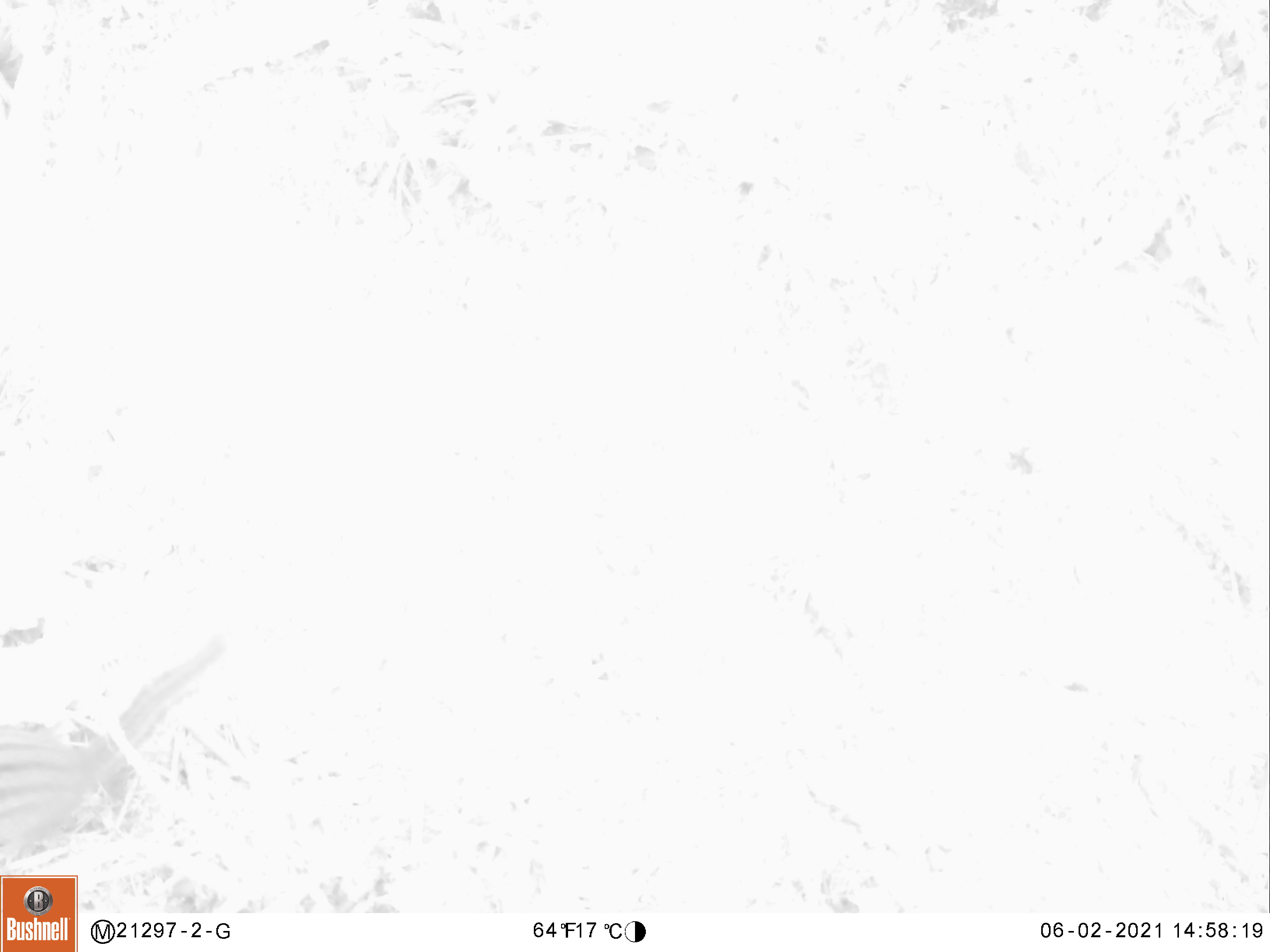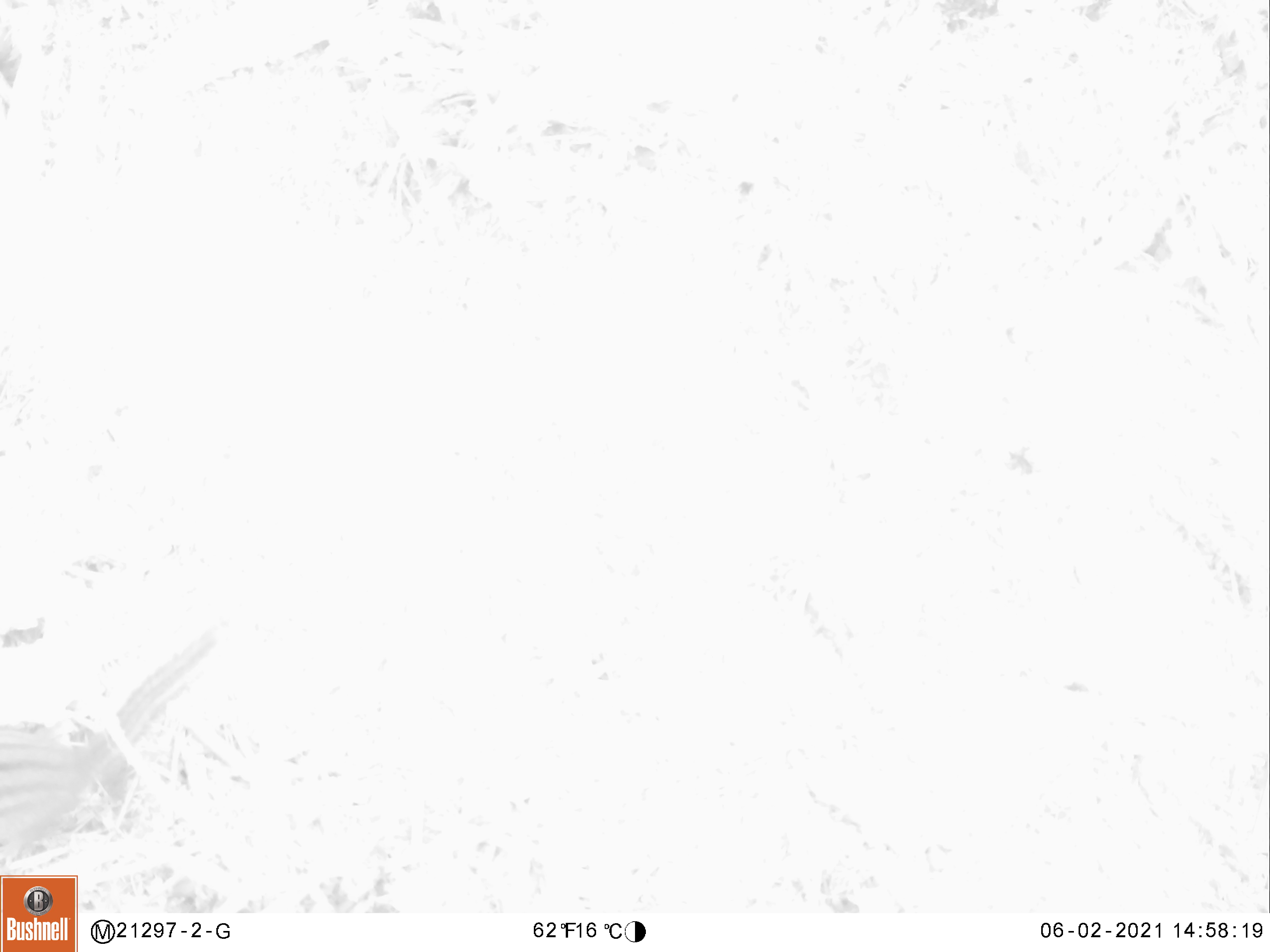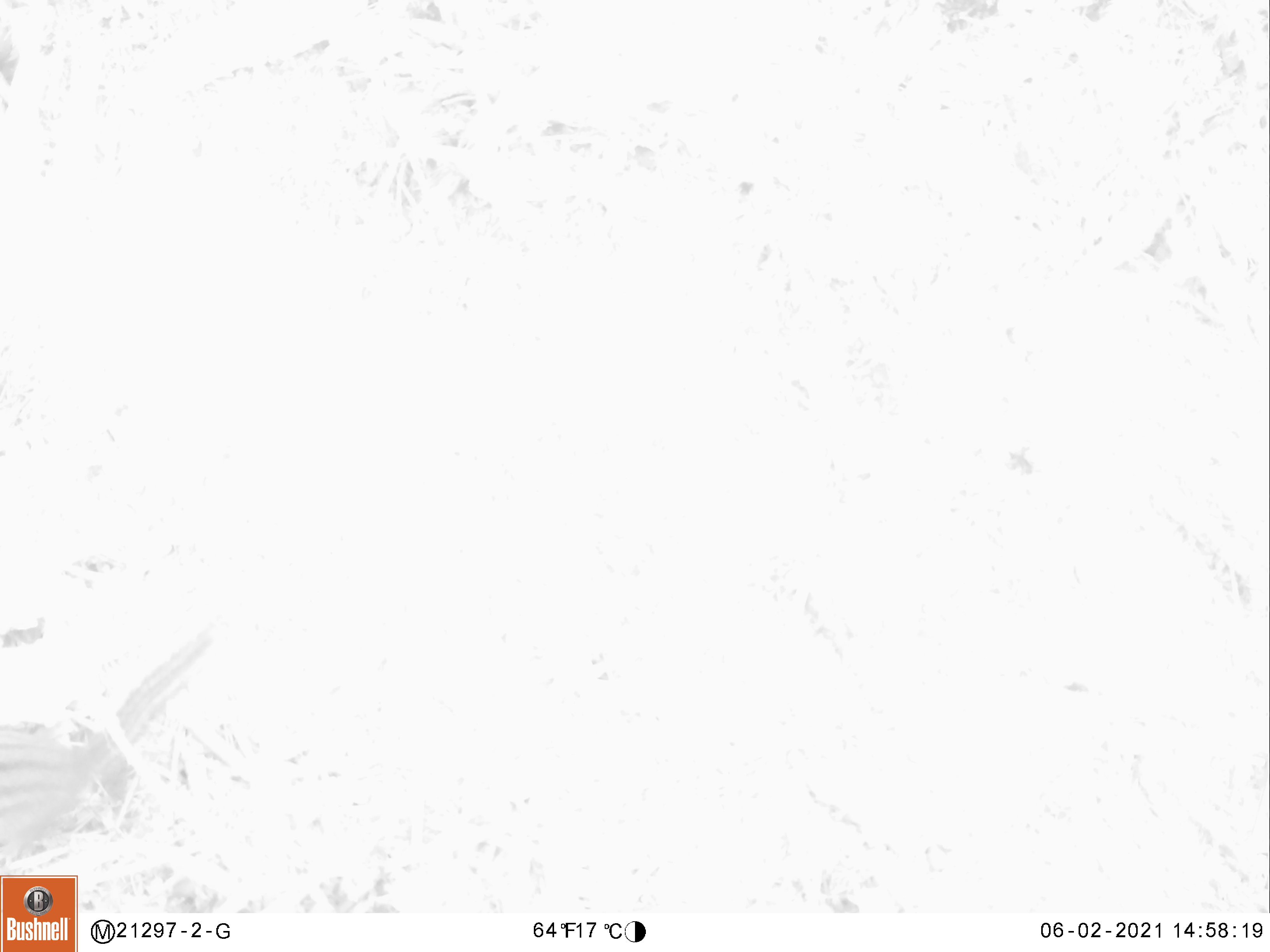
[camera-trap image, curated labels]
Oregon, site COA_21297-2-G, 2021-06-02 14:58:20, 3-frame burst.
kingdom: Animalia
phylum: Chordata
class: Mammalia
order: Rodentia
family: Sciuridae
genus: Neotamias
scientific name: Neotamias townsendii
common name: townsend's chipmunk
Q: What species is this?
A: Townsend's chipmunk (Neotamias townsendii).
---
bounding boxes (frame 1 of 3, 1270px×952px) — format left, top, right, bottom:
townsend's chipmunk: 0, 645, 227, 864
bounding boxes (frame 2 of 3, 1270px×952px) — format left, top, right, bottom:
townsend's chipmunk: 0, 633, 216, 864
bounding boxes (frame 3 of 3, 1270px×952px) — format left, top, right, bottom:
townsend's chipmunk: 0, 640, 212, 850